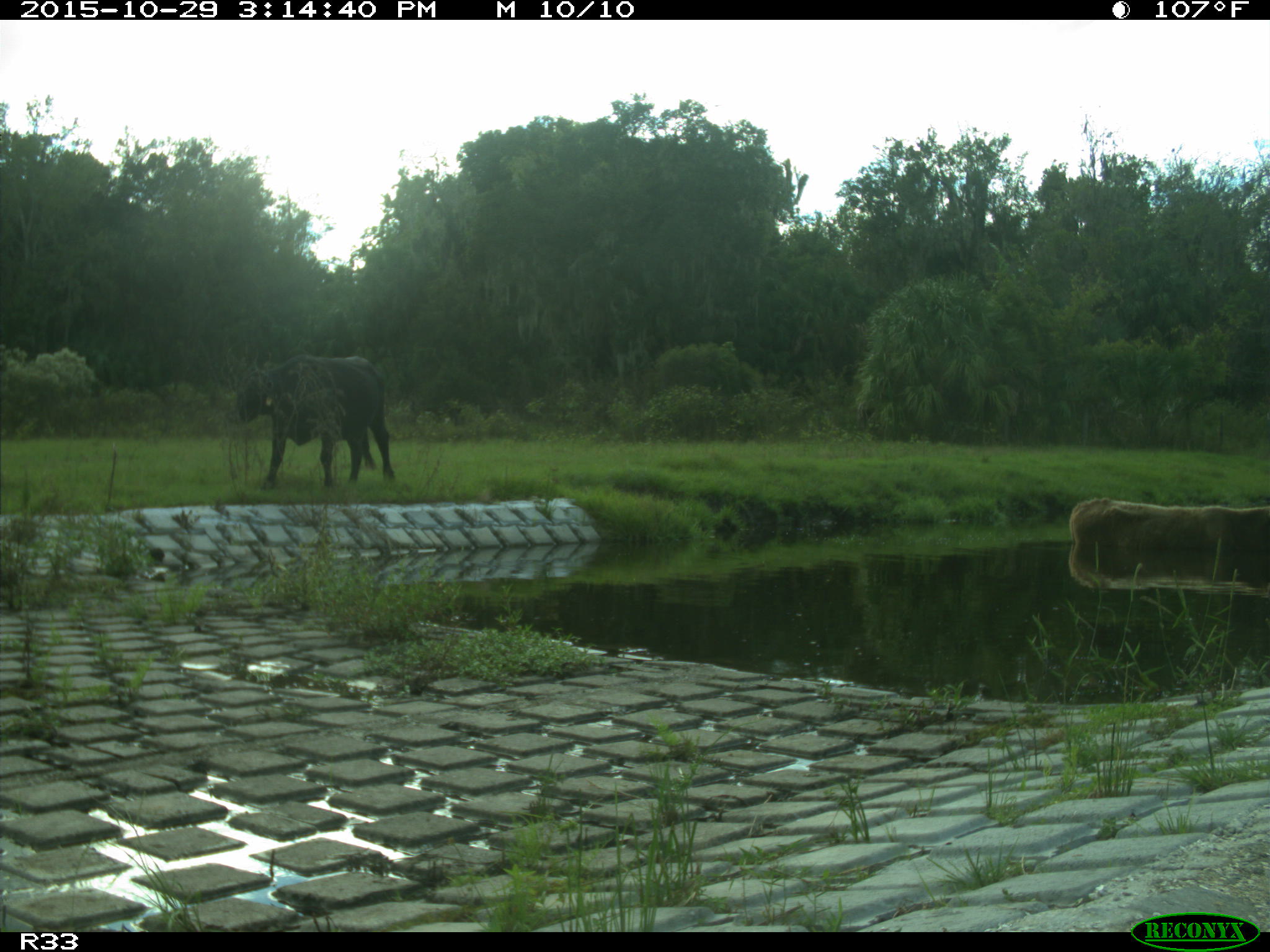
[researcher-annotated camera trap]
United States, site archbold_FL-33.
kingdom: Animalia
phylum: Chordata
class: Mammalia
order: Artiodactyla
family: Bovidae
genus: Bos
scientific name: Bos taurus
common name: domestic cow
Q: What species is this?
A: Bos taurus (domestic cow).